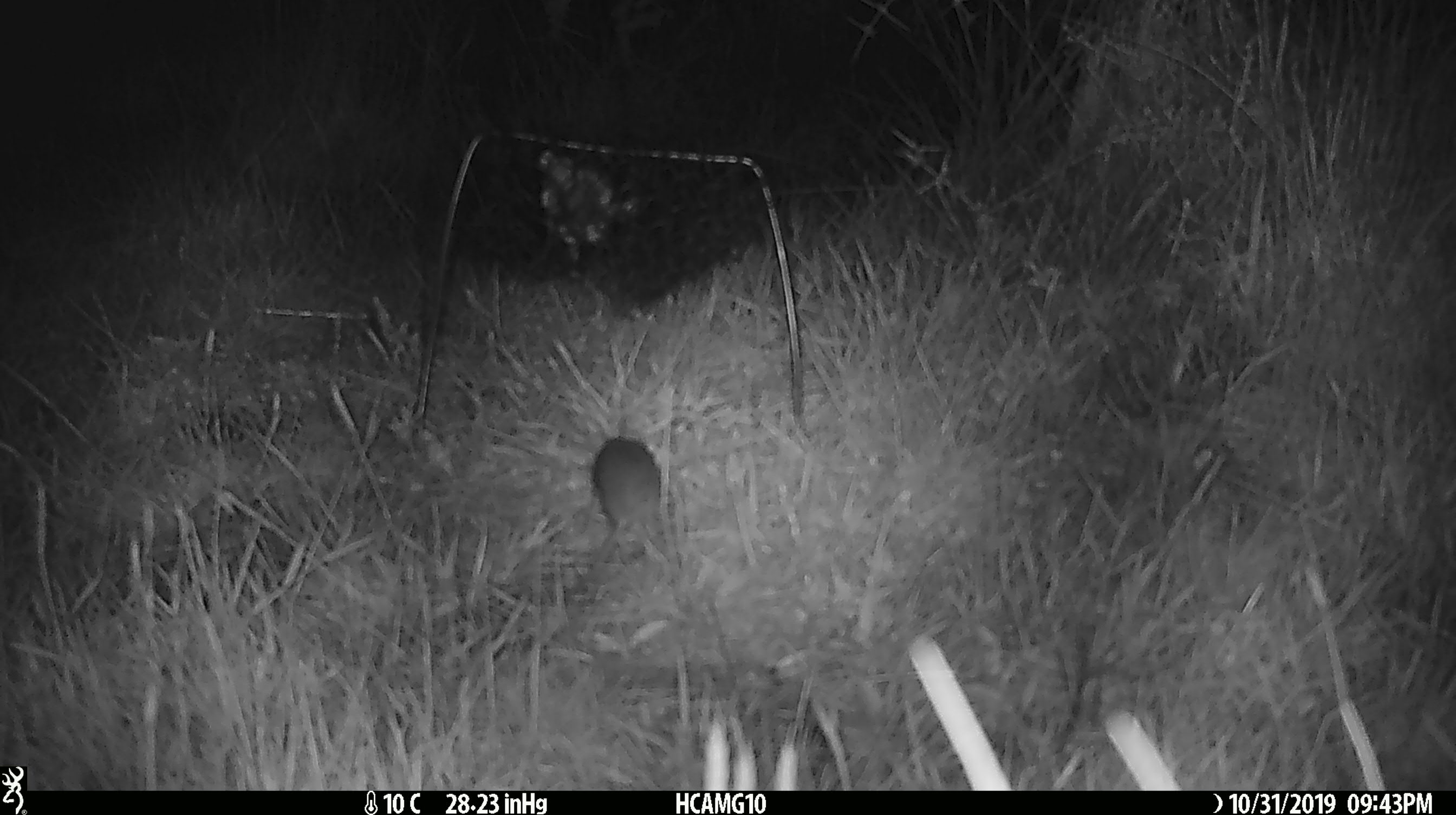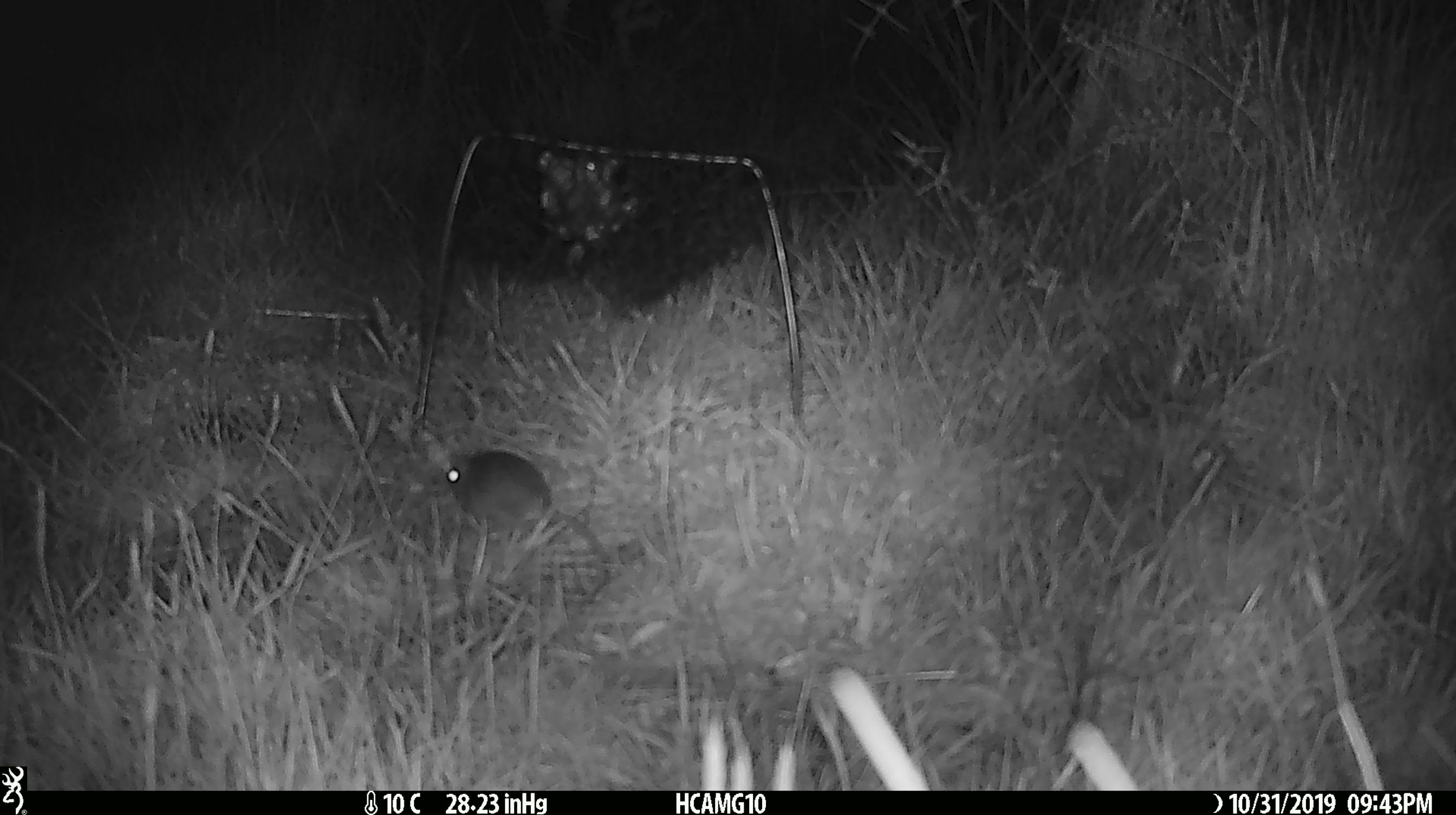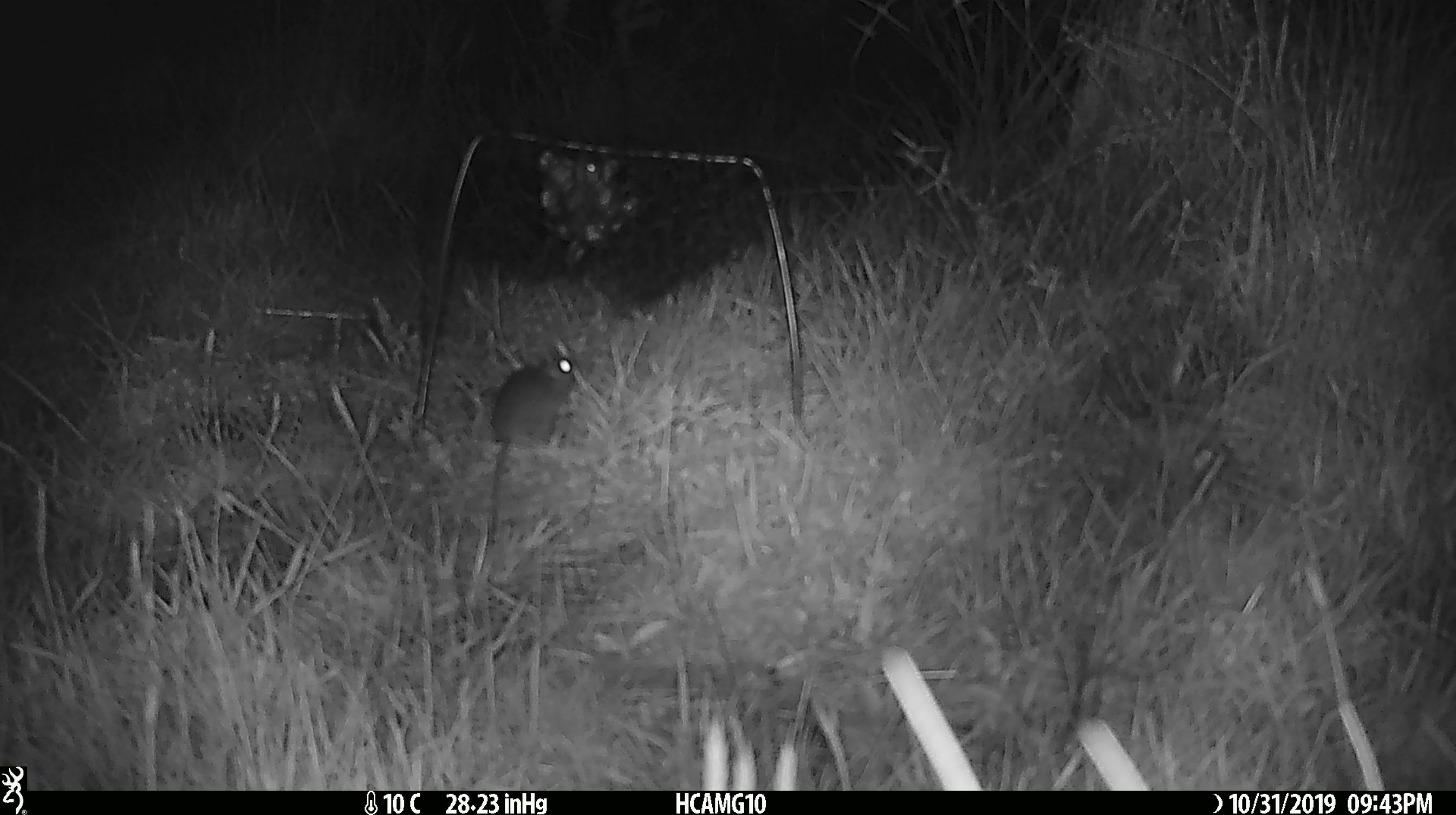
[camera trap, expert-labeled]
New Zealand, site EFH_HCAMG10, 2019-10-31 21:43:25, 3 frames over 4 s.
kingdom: Animalia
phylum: Chordata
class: Mammalia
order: Rodentia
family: Muridae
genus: Mus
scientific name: Mus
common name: mouse